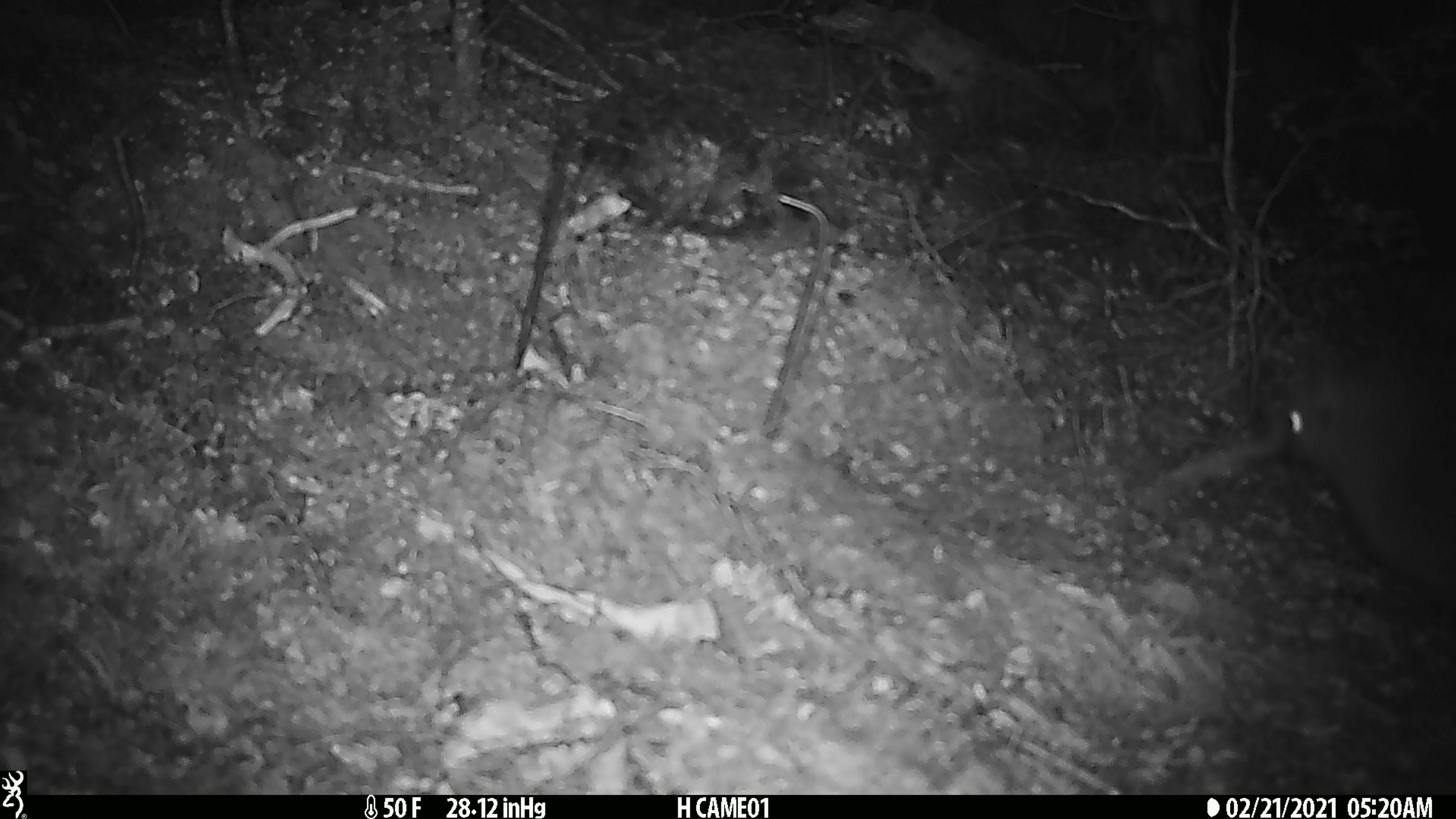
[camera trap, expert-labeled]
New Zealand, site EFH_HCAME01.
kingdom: Animalia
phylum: Chordata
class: Aves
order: Apterygiformes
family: Apterygidae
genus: Apteryx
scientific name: Apteryx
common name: kiwi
Kiwi (Apteryx).